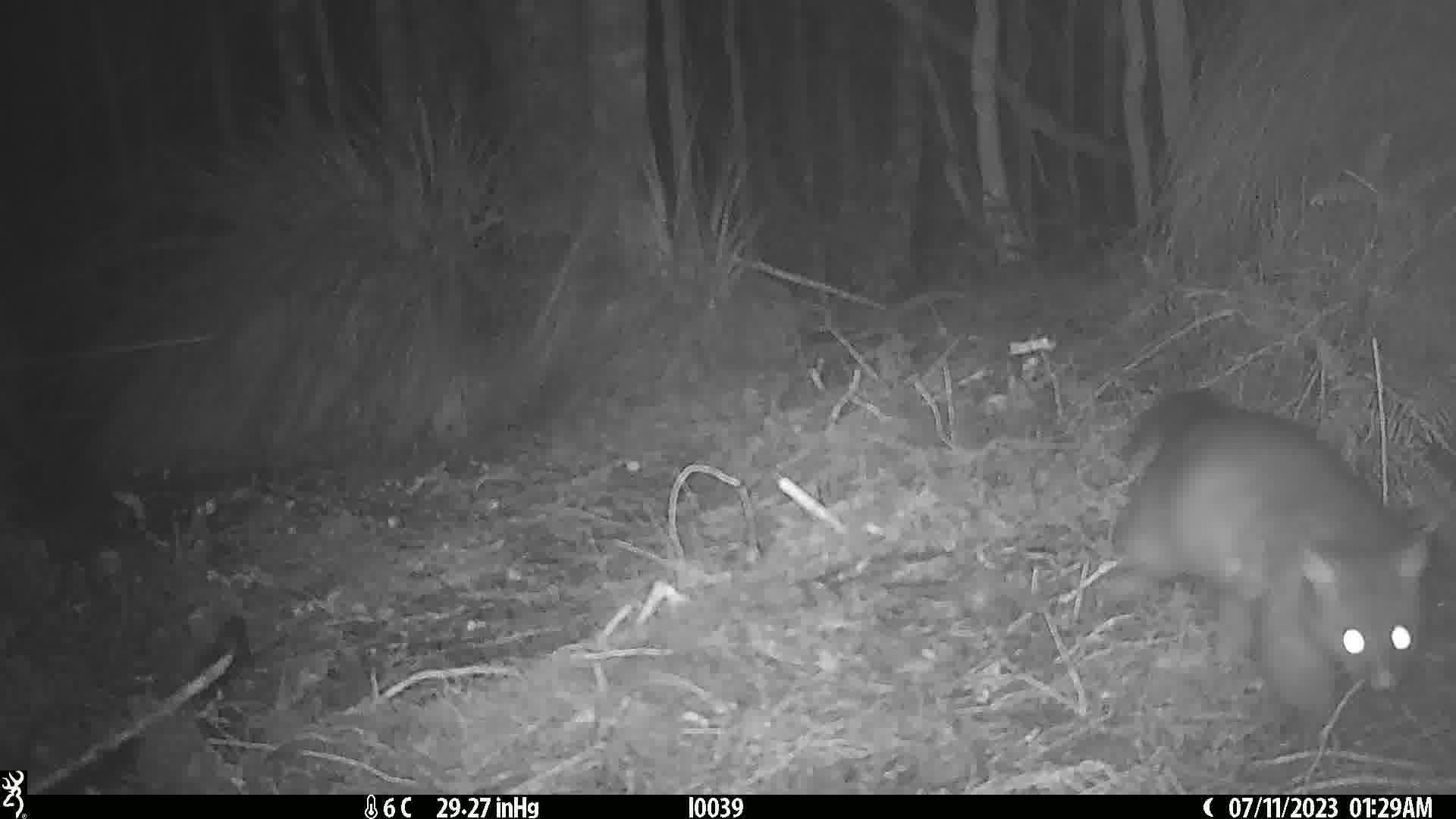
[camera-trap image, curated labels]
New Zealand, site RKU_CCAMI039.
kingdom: Animalia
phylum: Chordata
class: Mammalia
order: Diprotodontia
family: Phalangeridae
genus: Trichosurus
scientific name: Trichosurus vulpecula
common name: common brushtail possum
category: possum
Possum (common brushtail possum) (Trichosurus vulpecula).